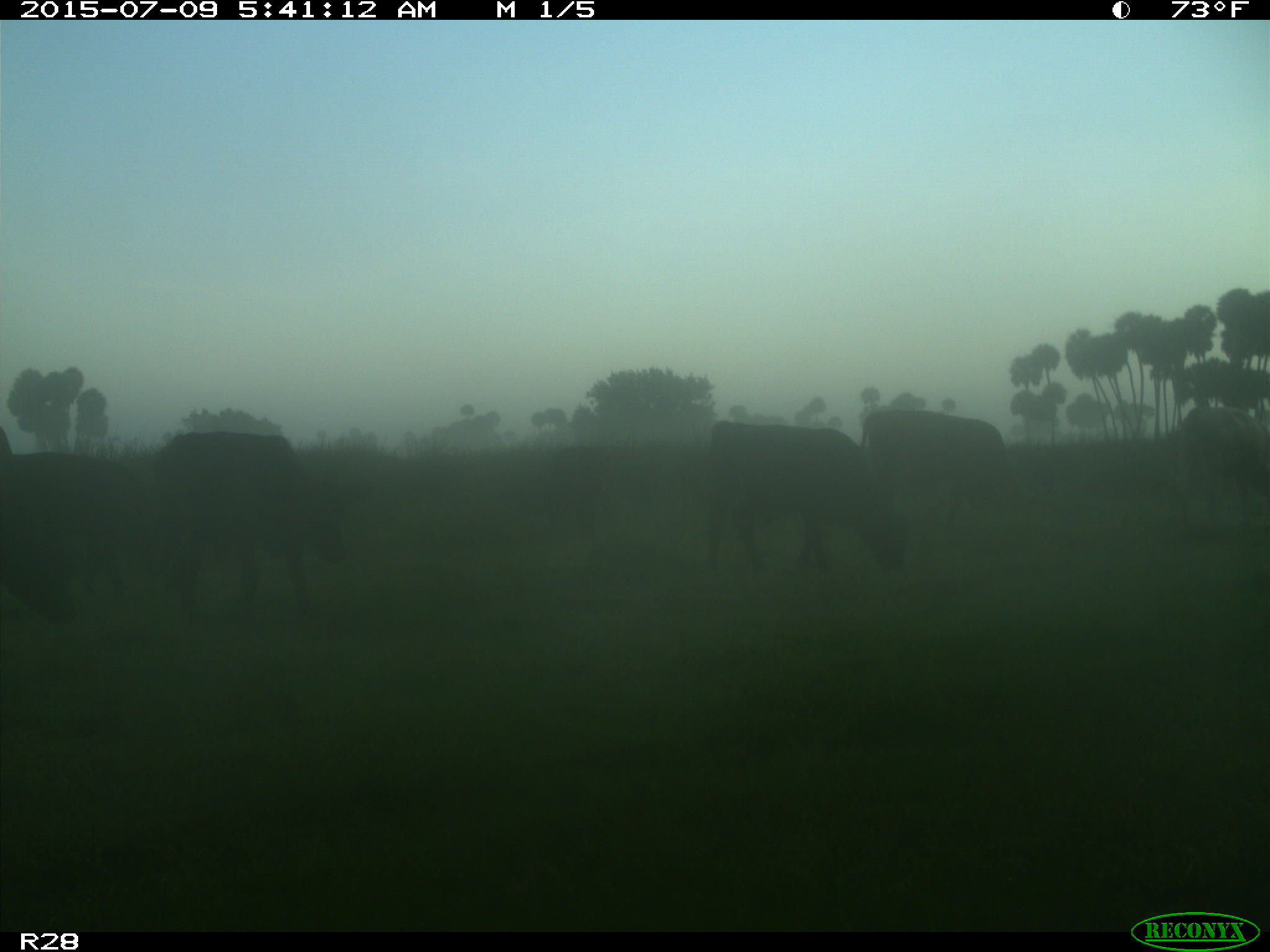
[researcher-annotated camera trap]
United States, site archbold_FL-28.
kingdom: Animalia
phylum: Chordata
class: Mammalia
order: Artiodactyla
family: Bovidae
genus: Bos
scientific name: Bos taurus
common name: domestic cow